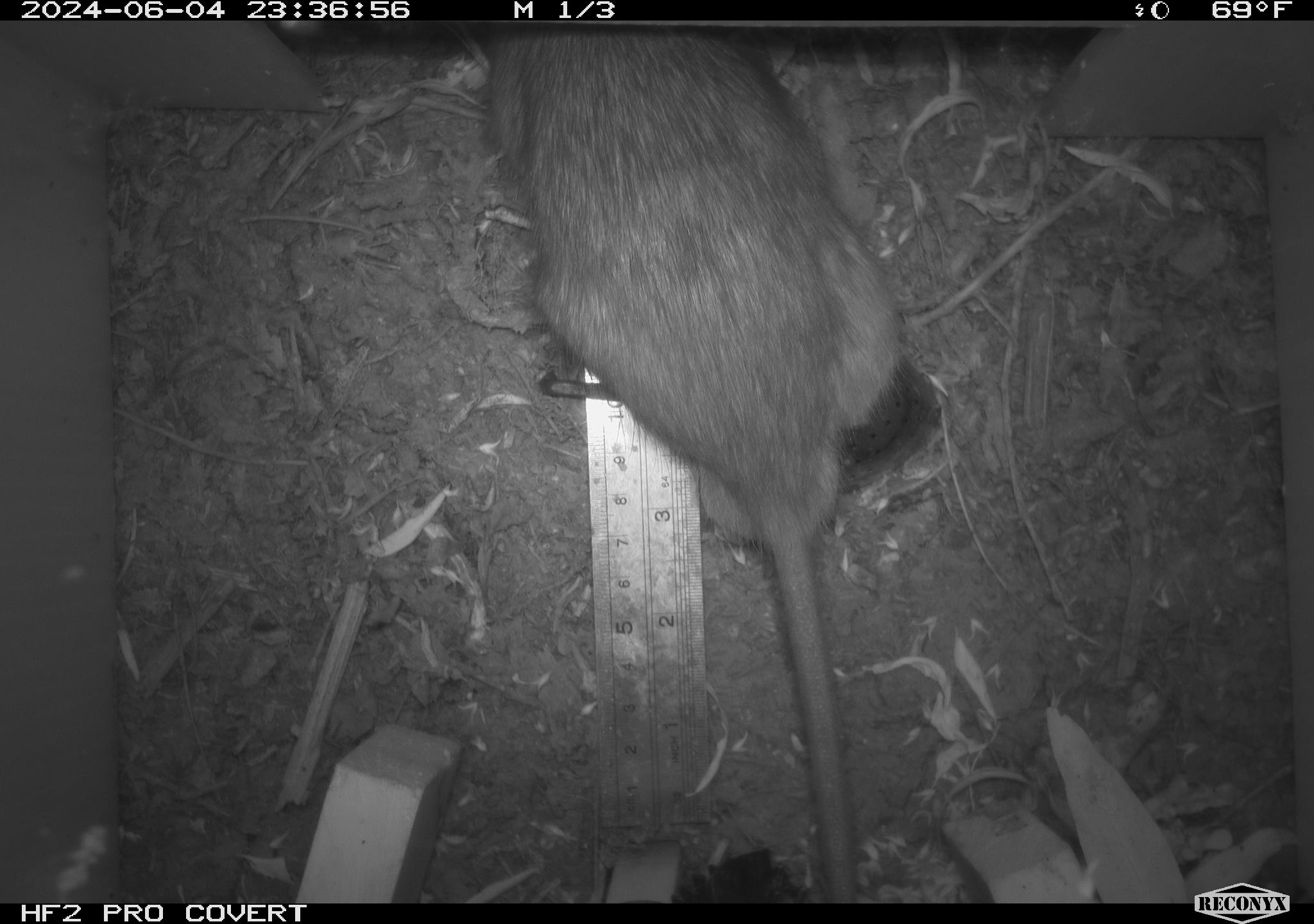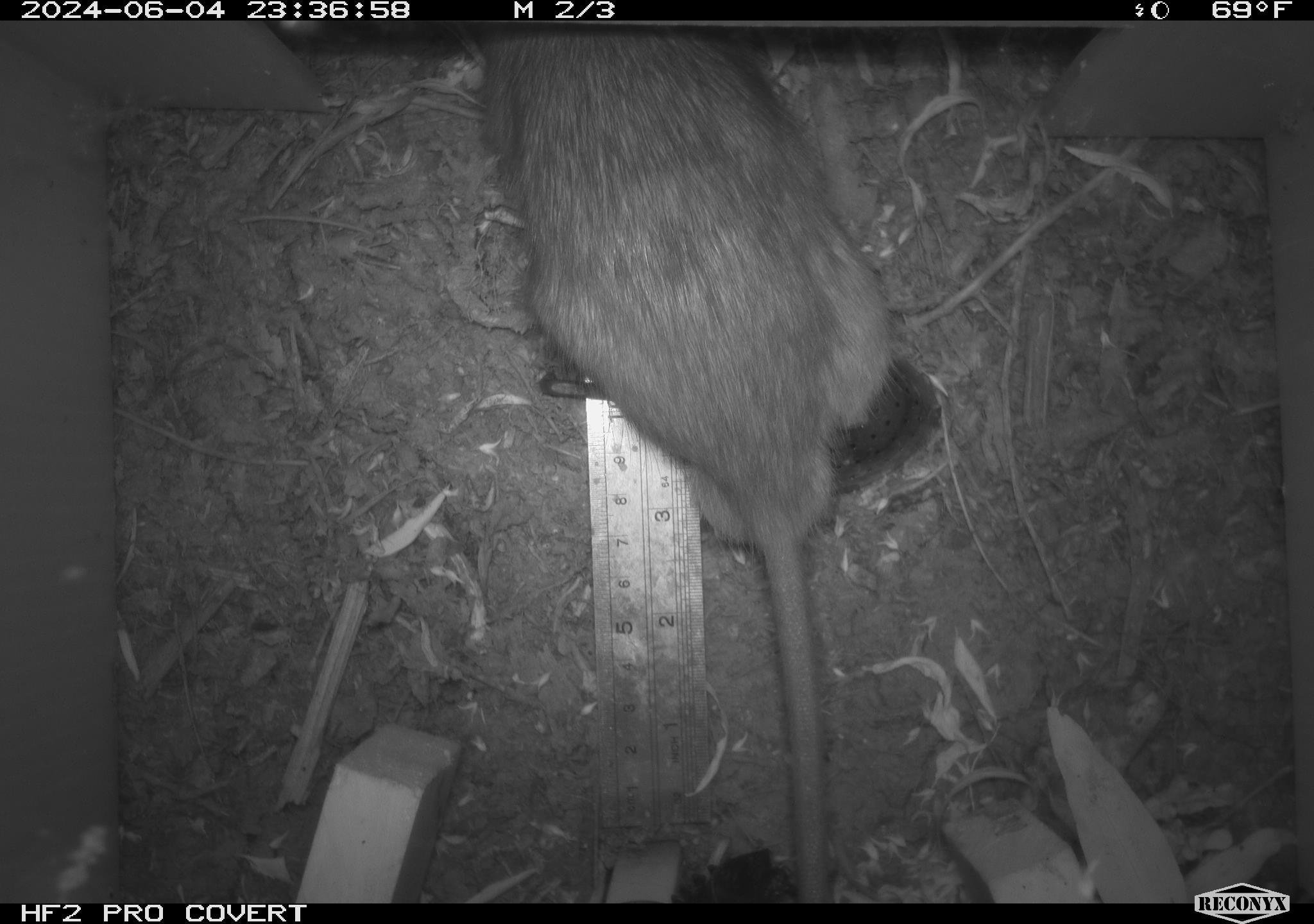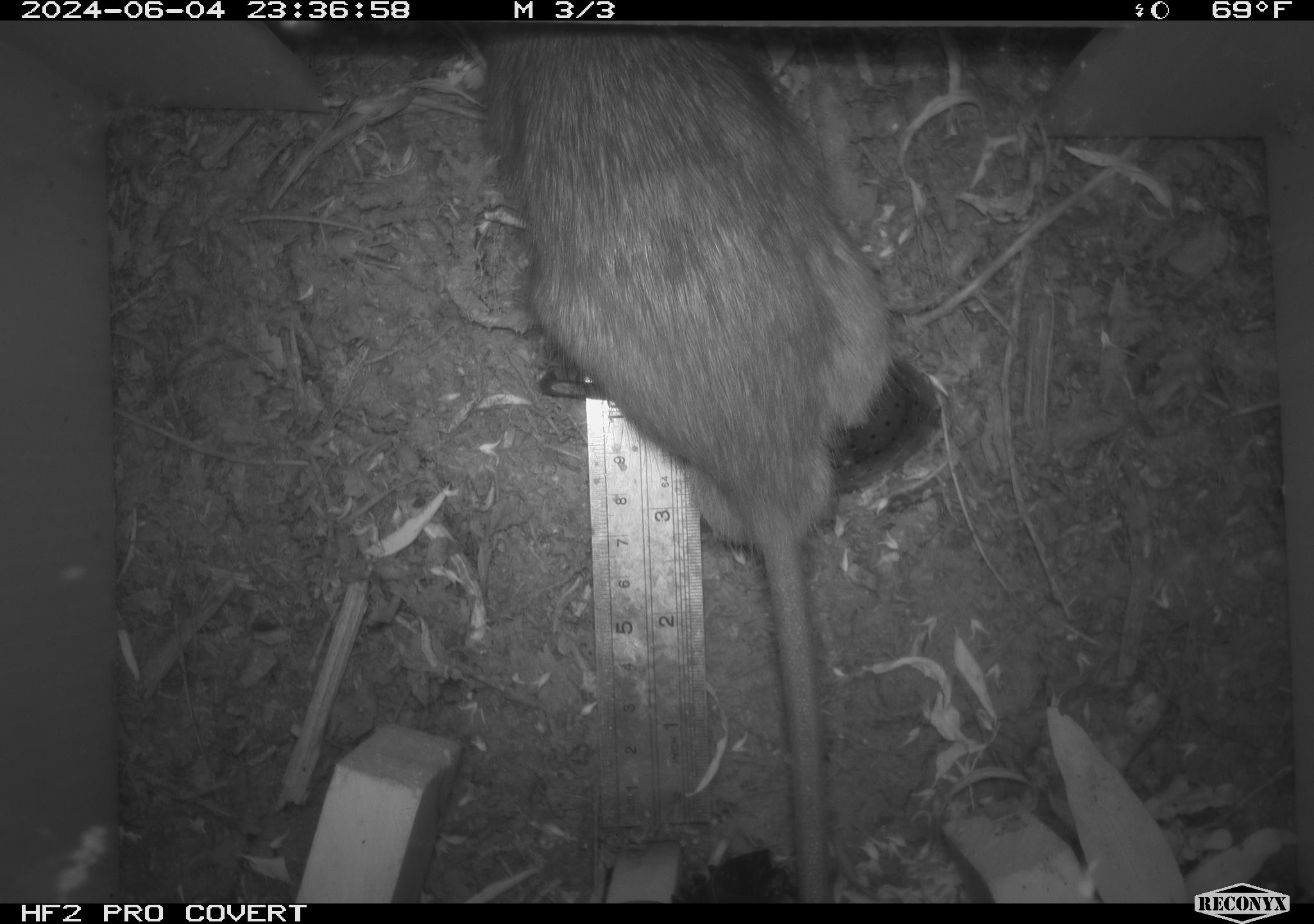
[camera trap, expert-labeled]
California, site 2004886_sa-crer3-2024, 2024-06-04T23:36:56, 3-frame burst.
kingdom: Animalia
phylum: Chordata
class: Mammalia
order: Rodentia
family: Muridae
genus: Rattus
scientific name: Rattus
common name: rat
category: rattus species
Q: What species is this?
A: Rattus species (rat) (Rattus).